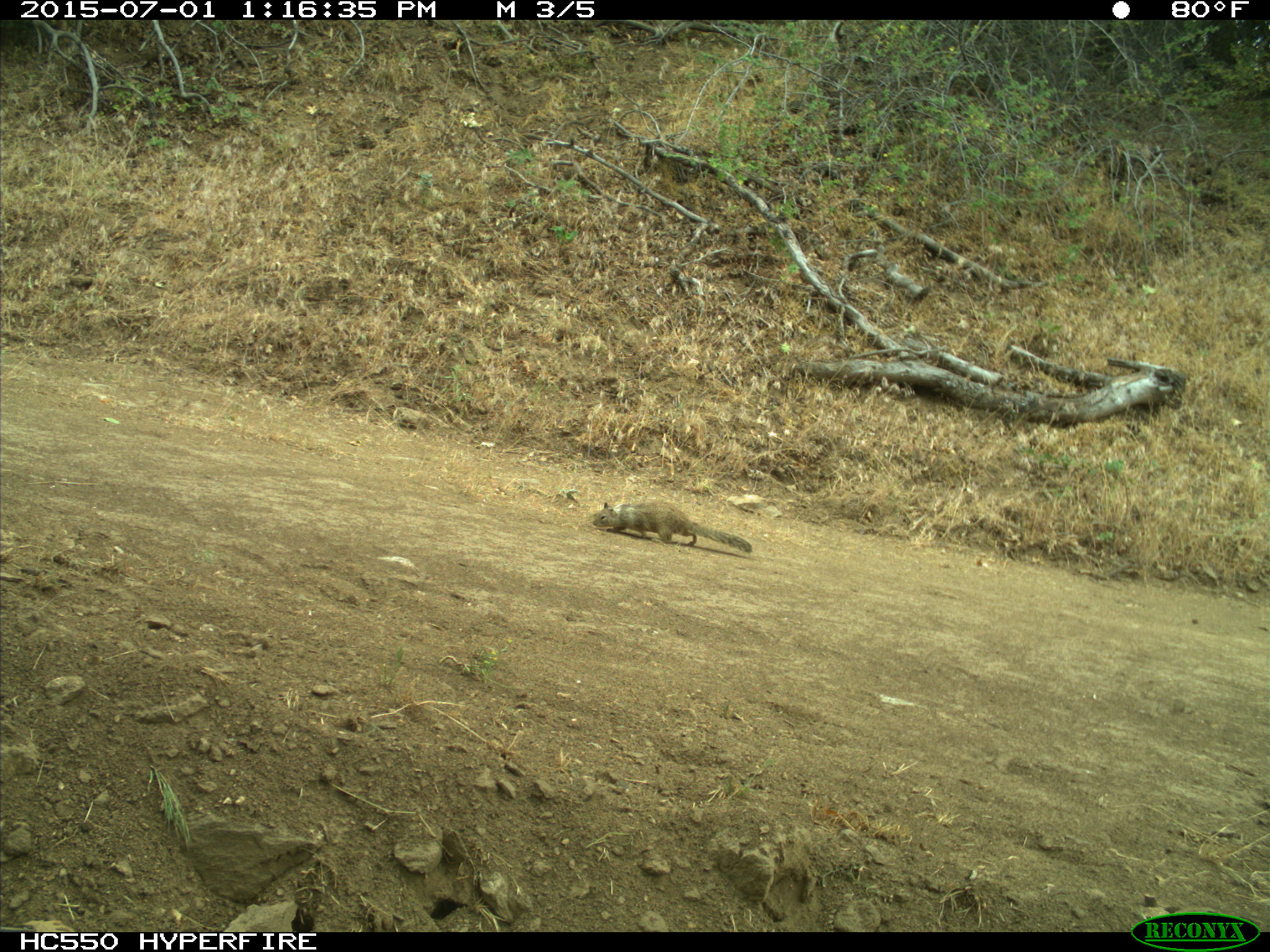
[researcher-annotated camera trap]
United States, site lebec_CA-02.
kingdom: Animalia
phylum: Chordata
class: Mammalia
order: Rodentia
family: Sciuridae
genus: Otospermophilus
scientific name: Otospermophilus beecheyi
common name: california ground squirrel